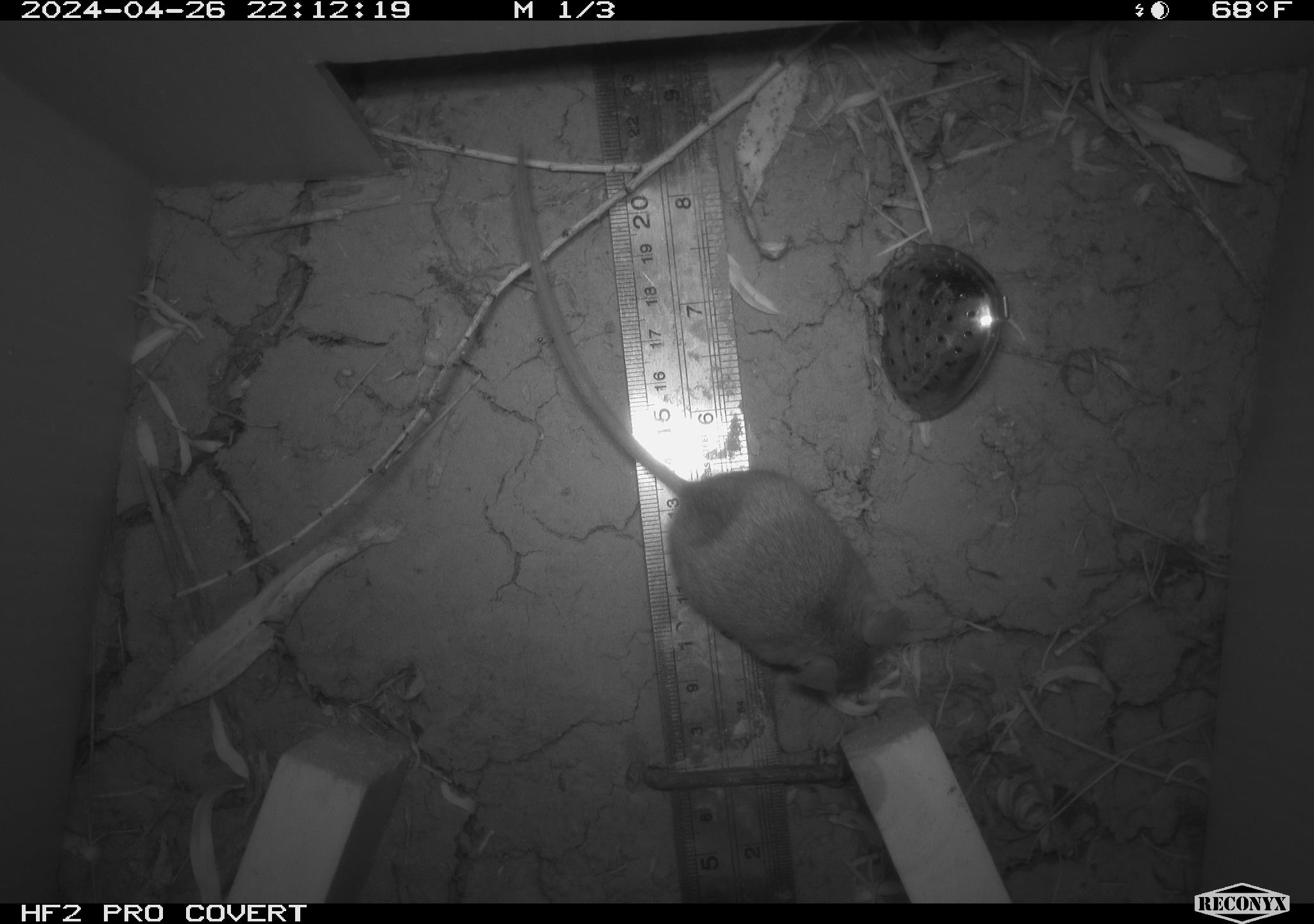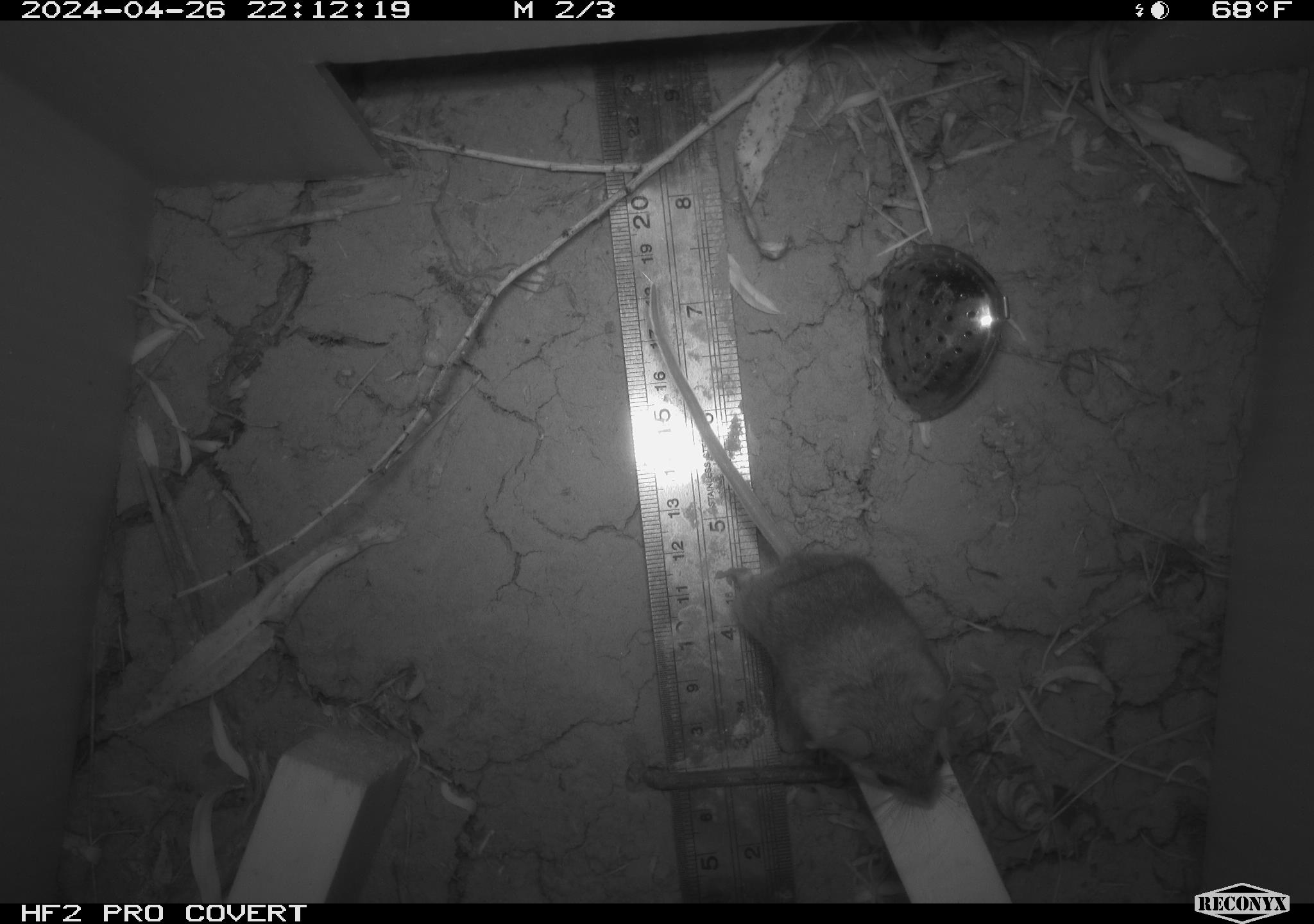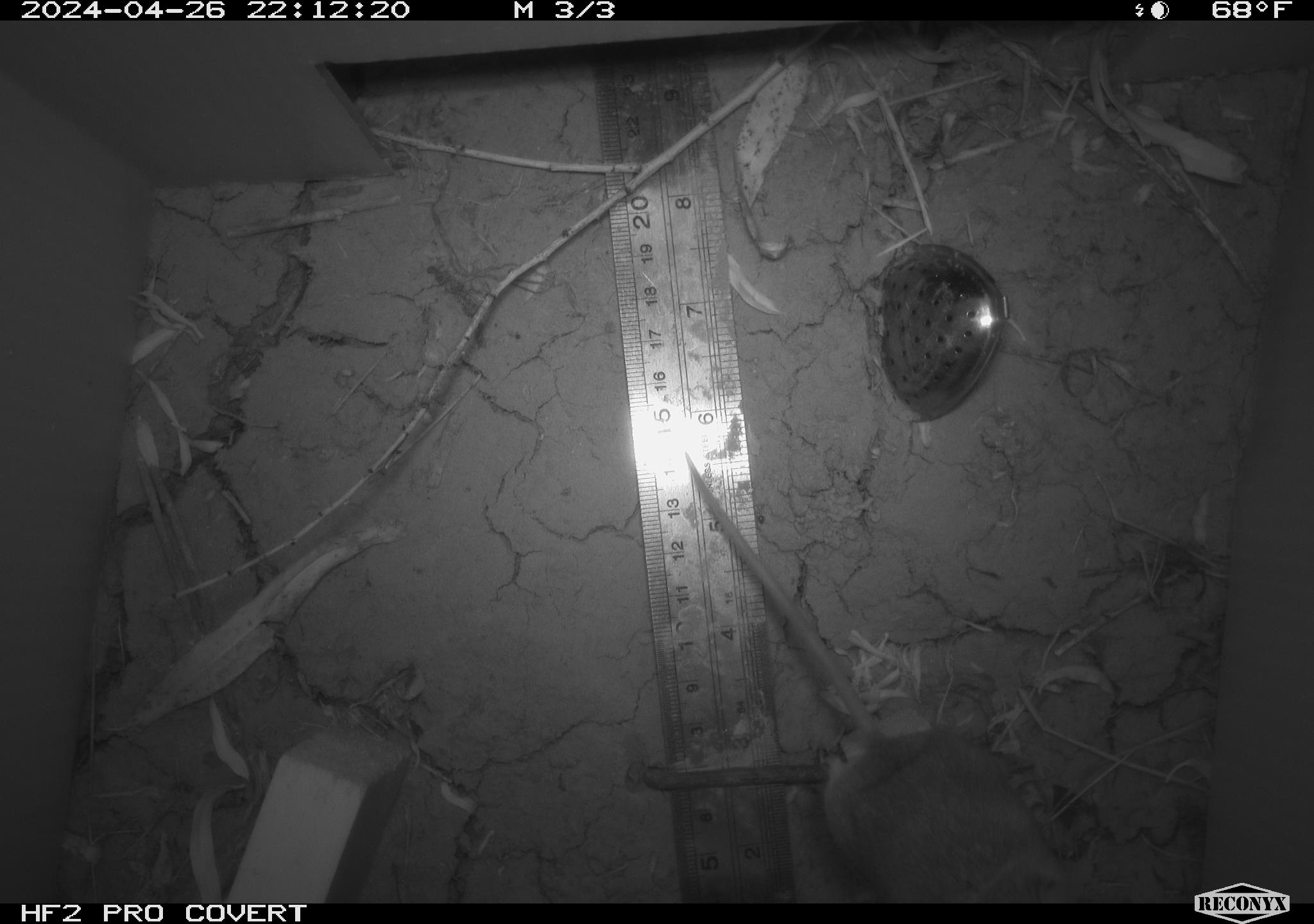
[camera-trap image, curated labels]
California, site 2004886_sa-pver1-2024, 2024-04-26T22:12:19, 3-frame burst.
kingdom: Animalia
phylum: Chordata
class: Mammalia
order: Rodentia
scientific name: Rodentia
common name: mouse species